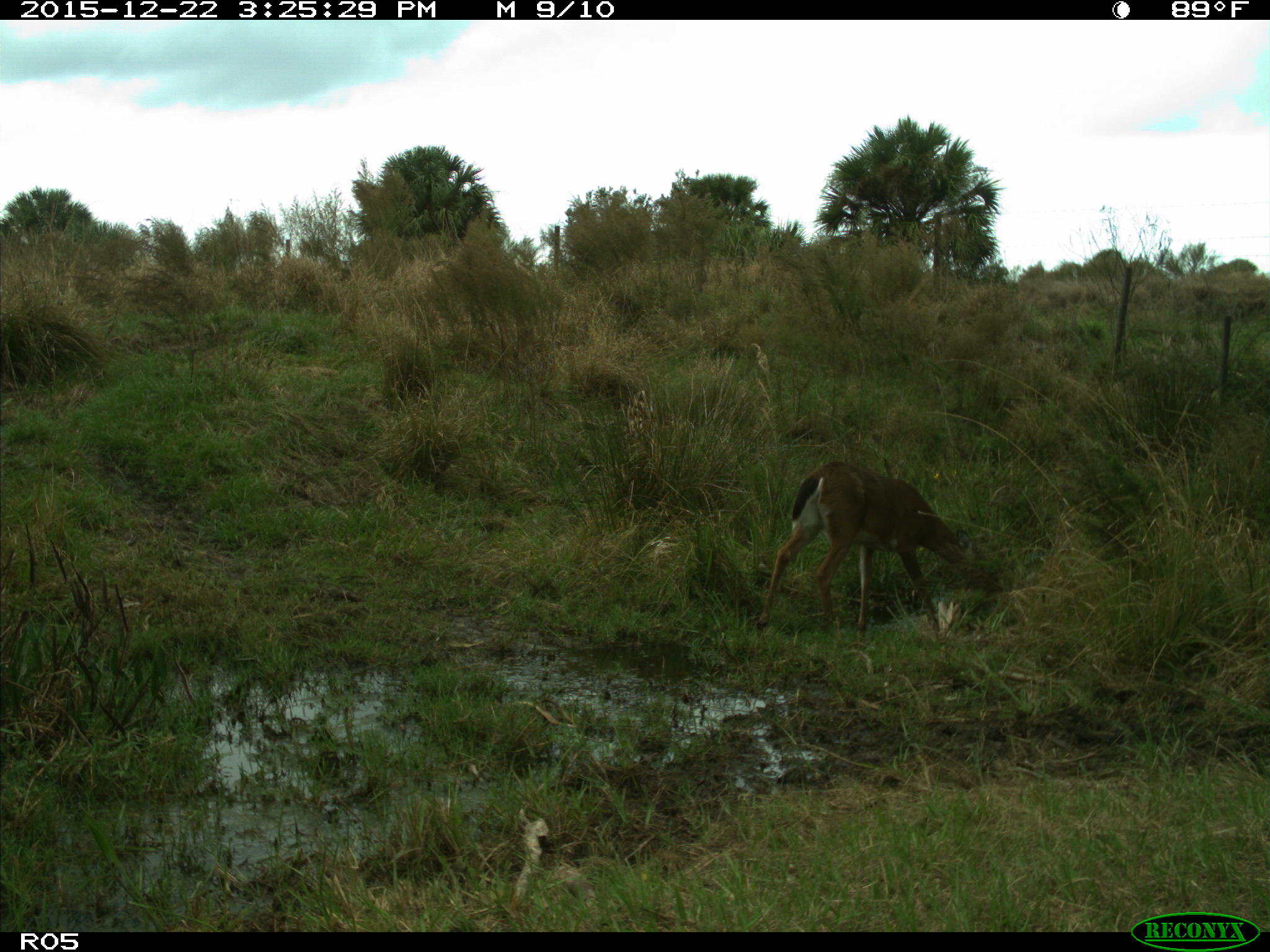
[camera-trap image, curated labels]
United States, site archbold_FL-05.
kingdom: Animalia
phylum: Chordata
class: Mammalia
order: Artiodactyla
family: Cervidae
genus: Odocoileus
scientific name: Odocoileus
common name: deer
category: unidentified deer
Unidentified deer (deer) (Odocoileus).